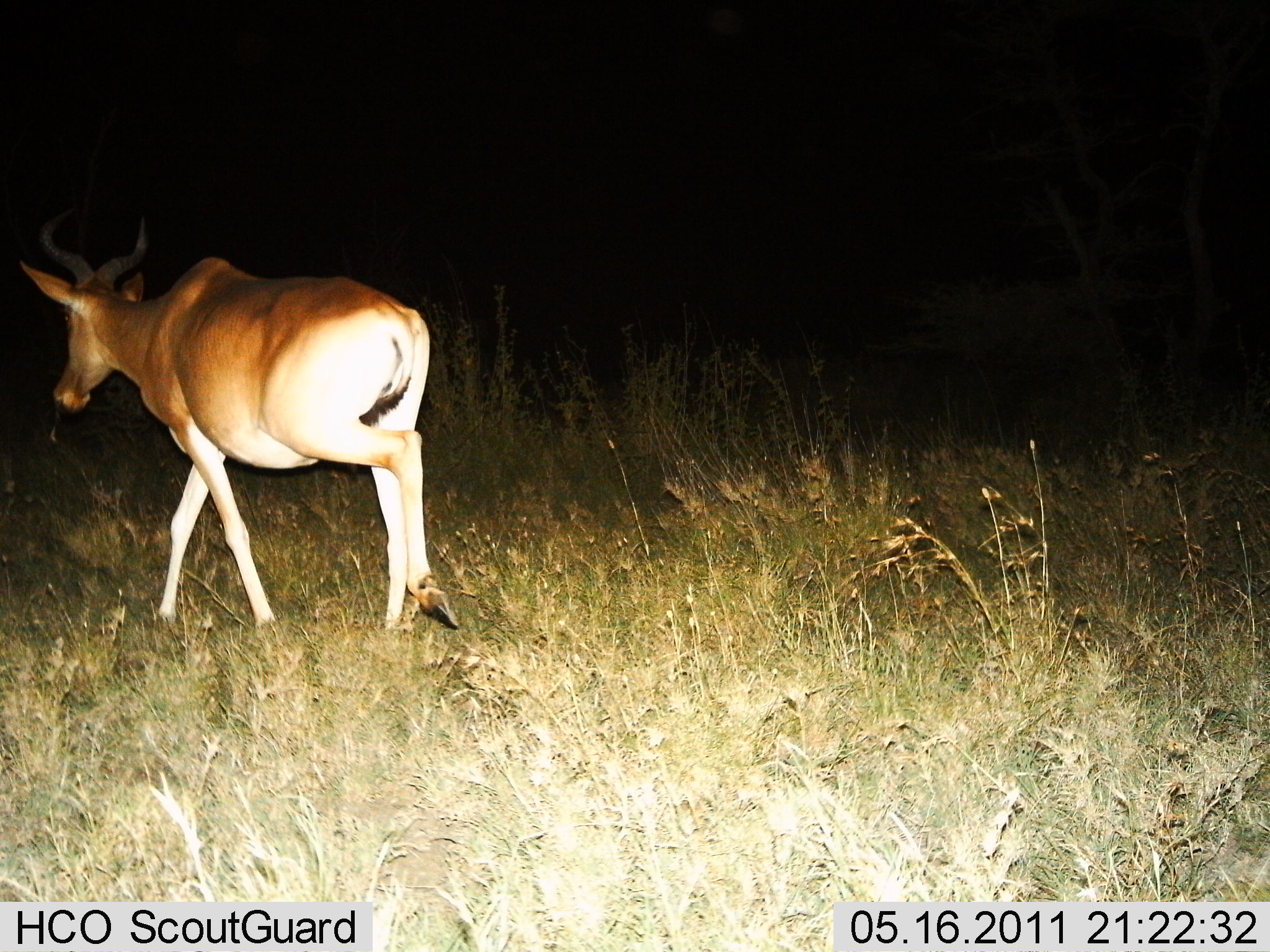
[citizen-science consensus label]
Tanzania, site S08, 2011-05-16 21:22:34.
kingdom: Animalia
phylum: Chordata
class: Mammalia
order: Artiodactyla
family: Bovidae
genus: Alcelaphus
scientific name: Alcelaphus buselaphus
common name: hartebeest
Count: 1.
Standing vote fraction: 8%.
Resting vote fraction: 0%.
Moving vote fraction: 100%.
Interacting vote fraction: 0%.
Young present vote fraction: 0%.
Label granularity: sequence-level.